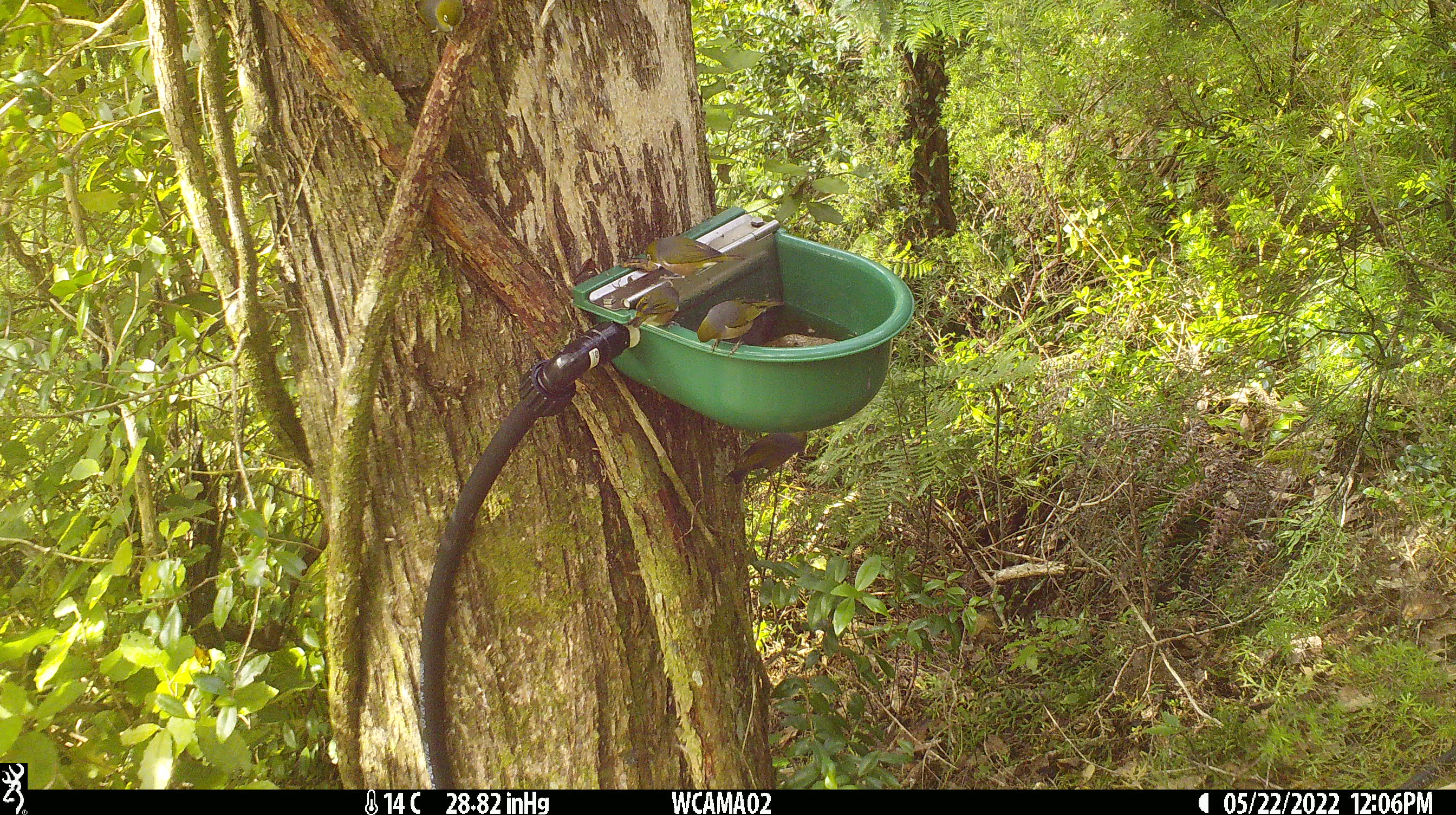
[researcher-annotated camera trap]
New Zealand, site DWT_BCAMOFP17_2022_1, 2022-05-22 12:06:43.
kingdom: Animalia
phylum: Chordata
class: Aves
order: Passeriformes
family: Zosteropidae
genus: Zosterops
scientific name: Zosterops lateralis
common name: silvereye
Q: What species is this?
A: Silvereye (Zosterops lateralis).